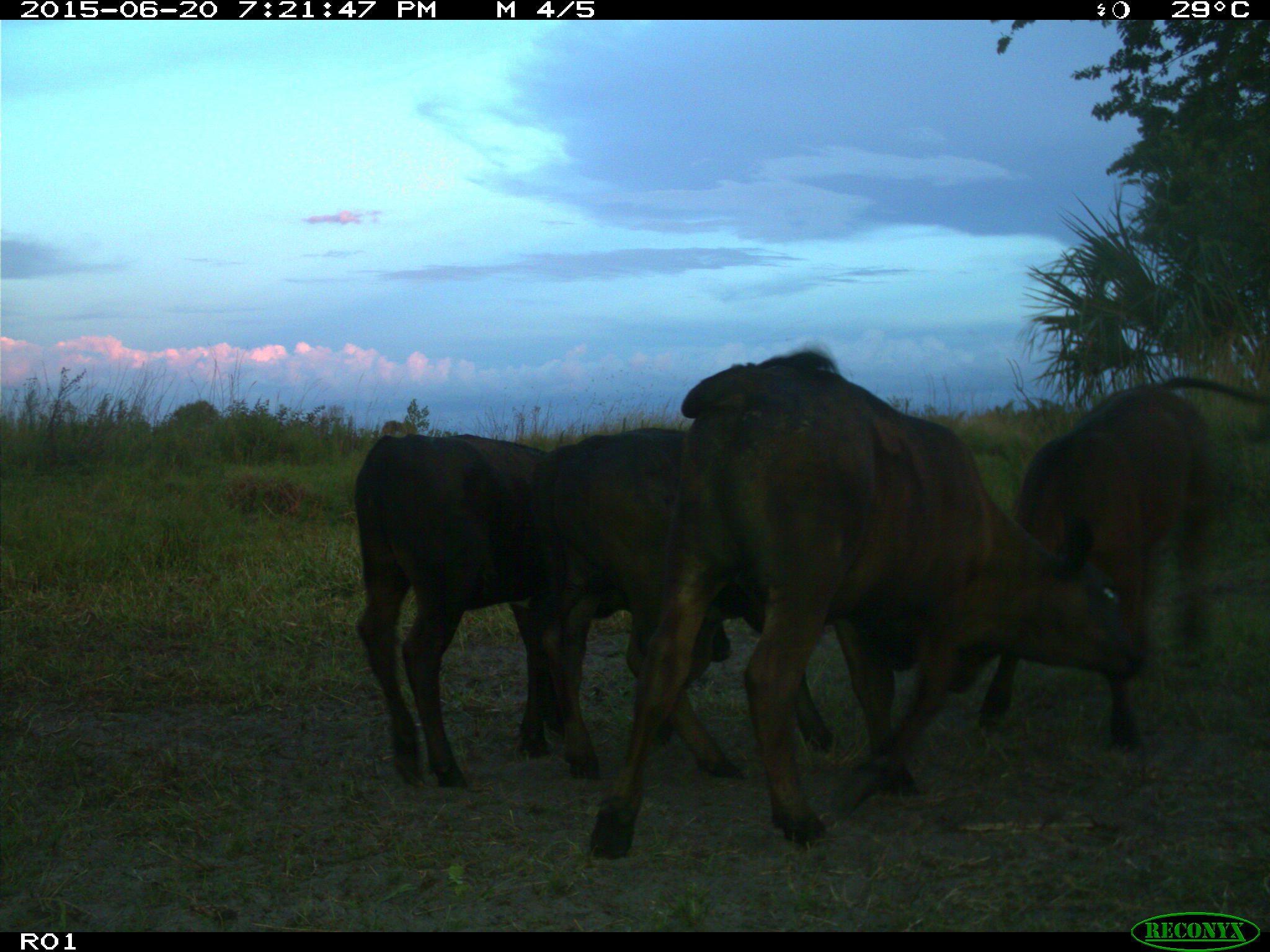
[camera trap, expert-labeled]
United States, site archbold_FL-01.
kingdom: Animalia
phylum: Chordata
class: Mammalia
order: Artiodactyla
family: Bovidae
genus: Bos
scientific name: Bos taurus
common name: domestic cow